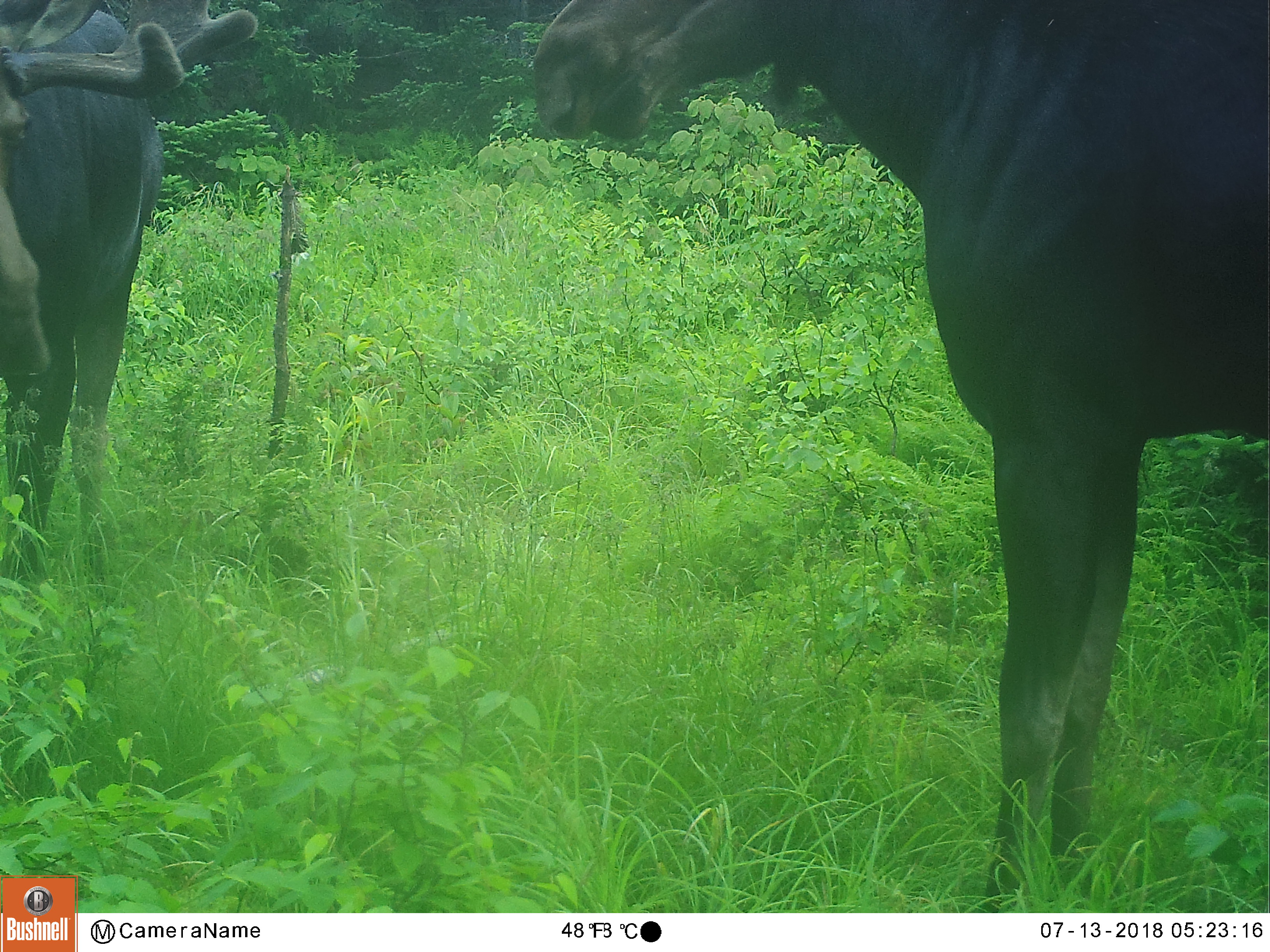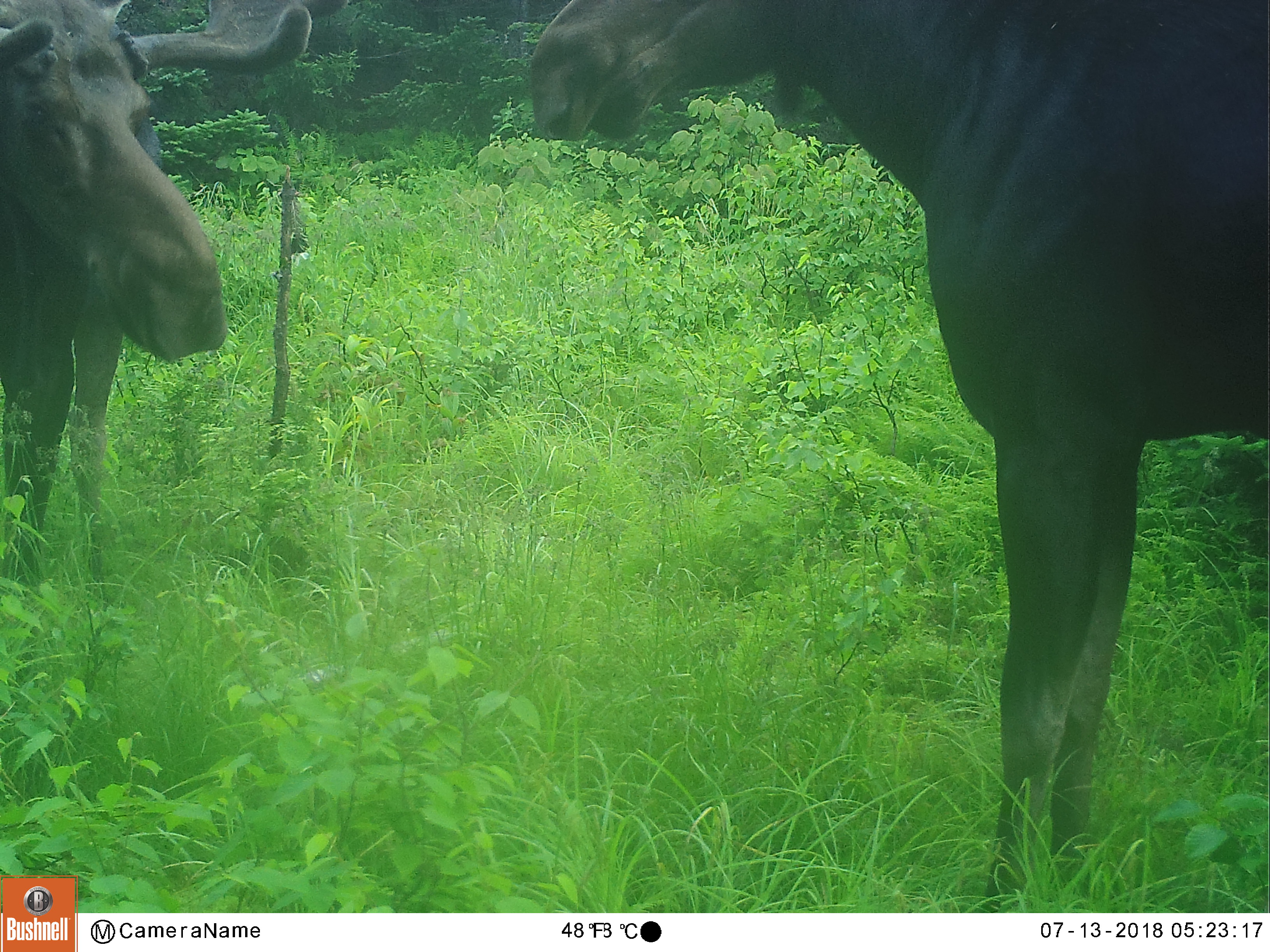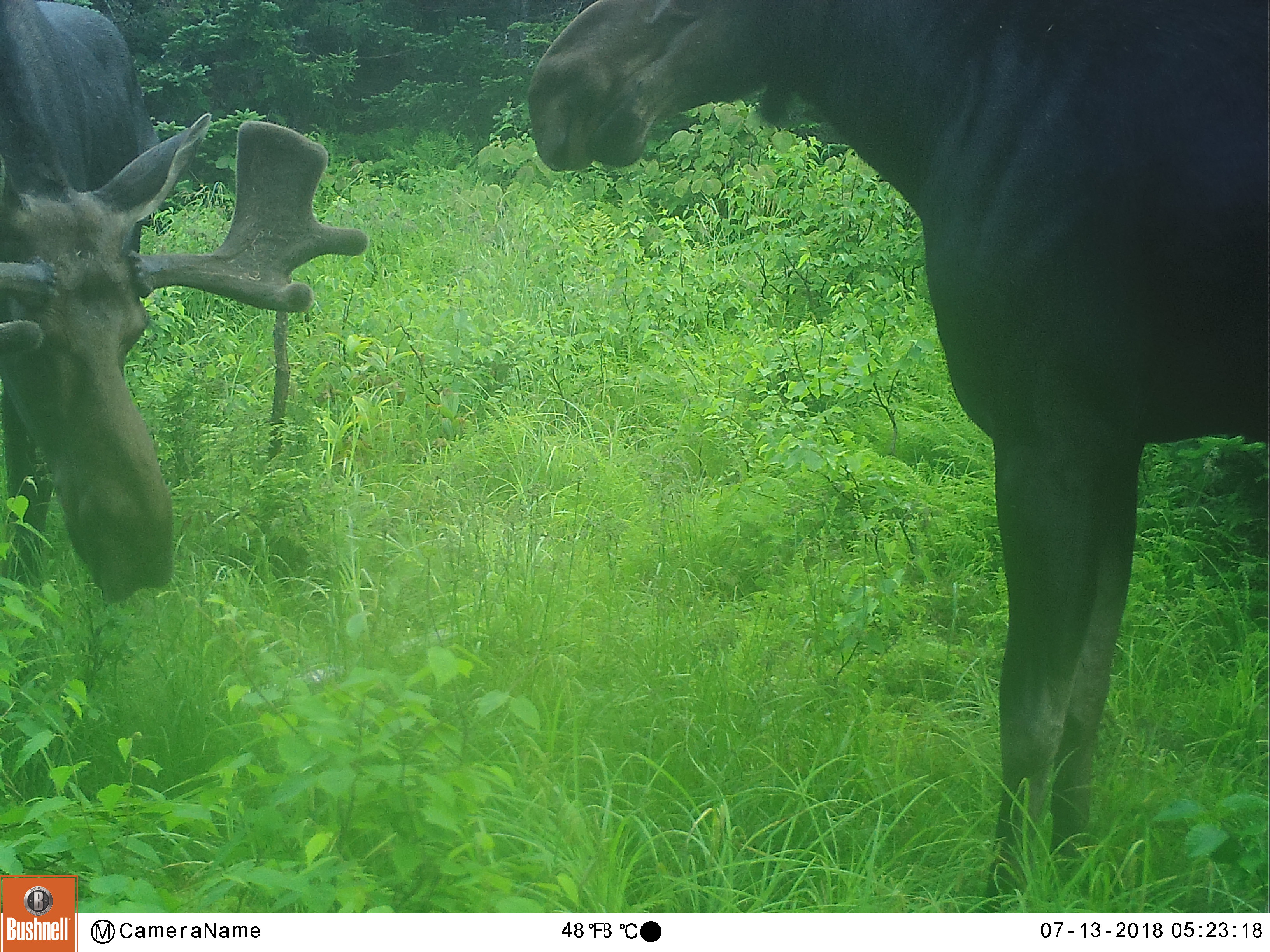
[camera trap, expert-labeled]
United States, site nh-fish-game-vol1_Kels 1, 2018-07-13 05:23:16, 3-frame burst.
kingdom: Animalia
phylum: Chordata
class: Mammalia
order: Artiodactyla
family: Cervidae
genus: Alces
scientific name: Alces alces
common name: moose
Moose (Alces alces).